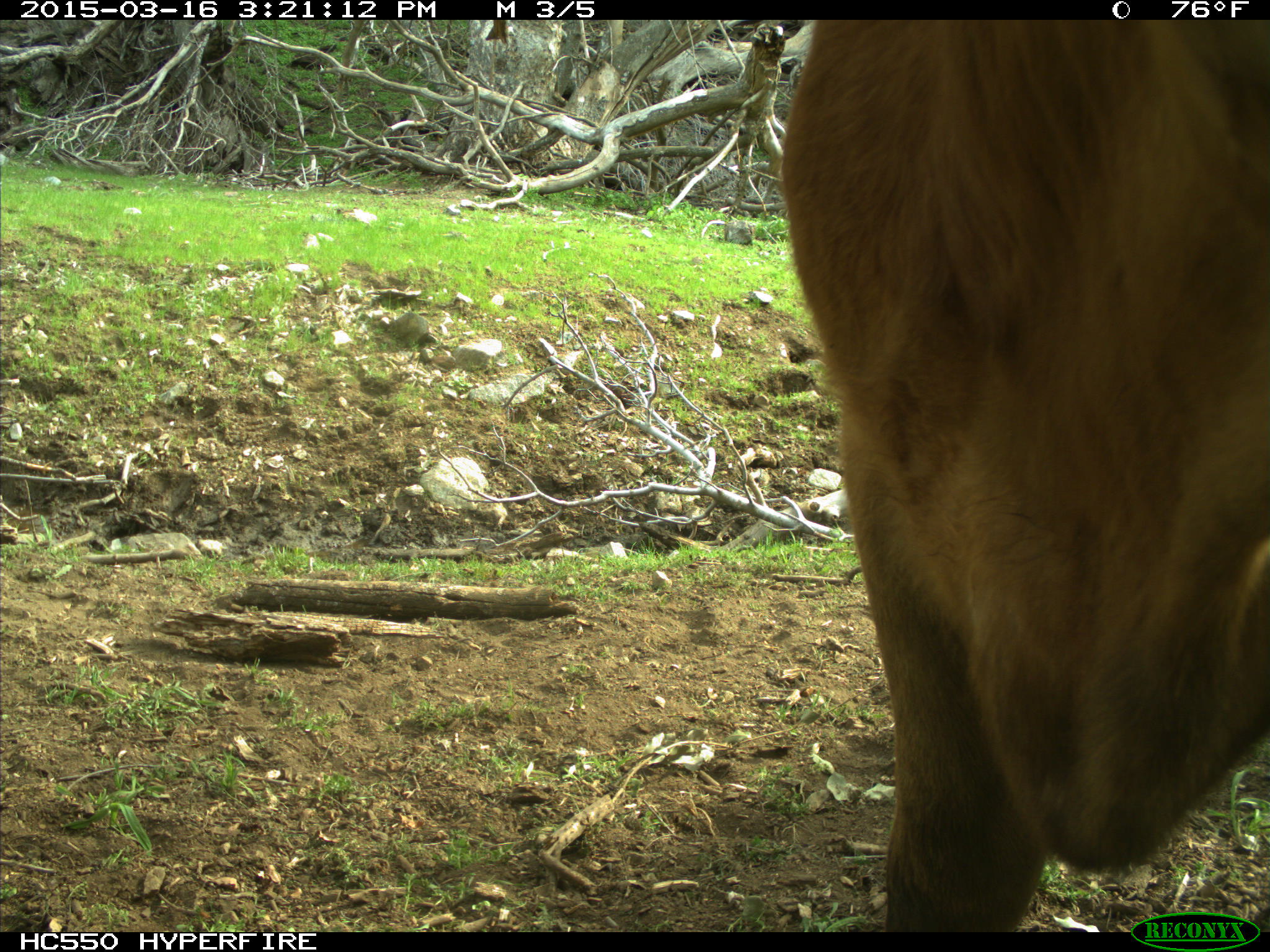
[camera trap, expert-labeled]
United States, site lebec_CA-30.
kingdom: Animalia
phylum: Chordata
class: Mammalia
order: Artiodactyla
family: Bovidae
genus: Bos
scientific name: Bos taurus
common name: domestic cow